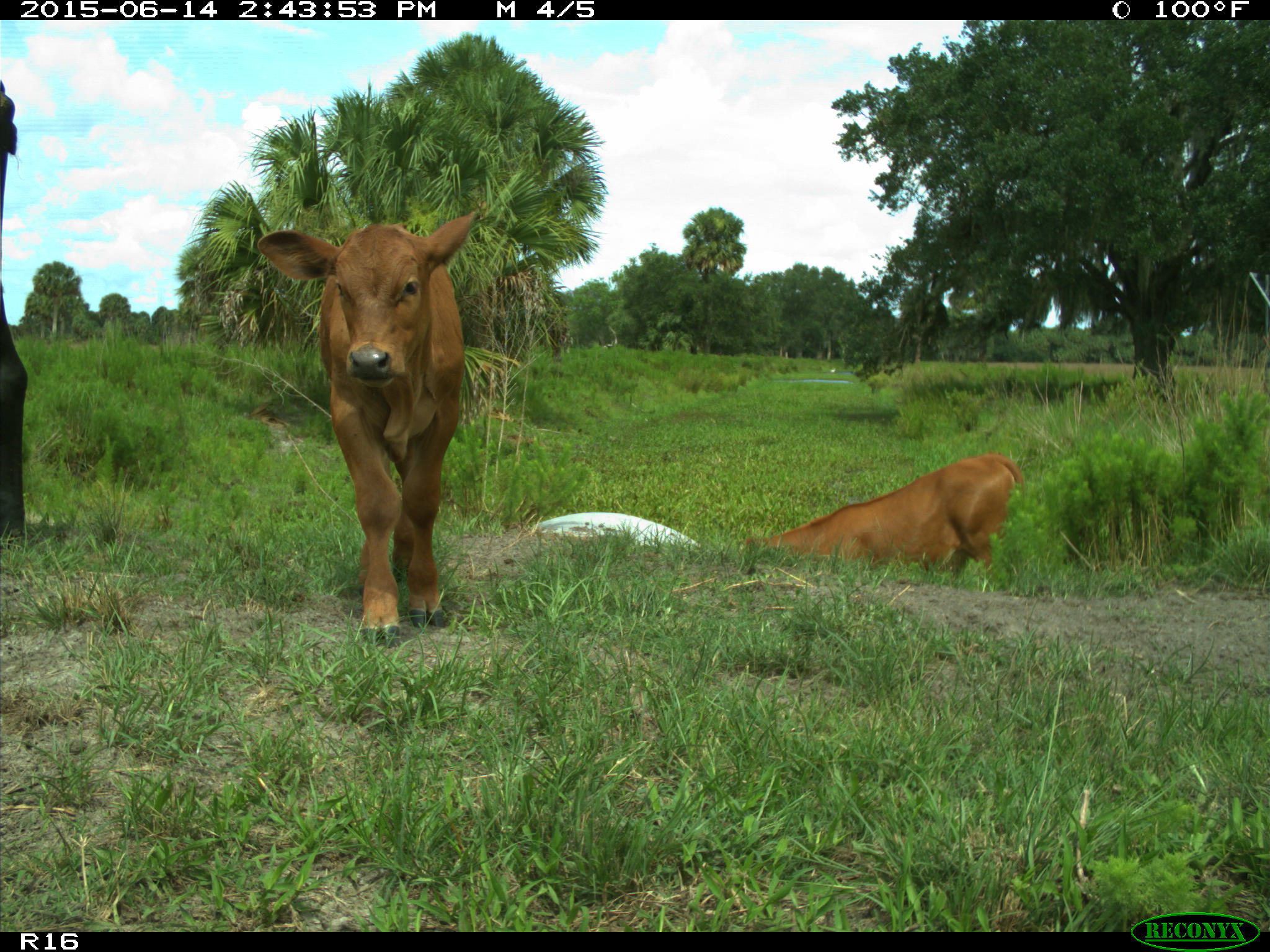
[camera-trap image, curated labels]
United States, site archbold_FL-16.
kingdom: Animalia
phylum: Chordata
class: Mammalia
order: Artiodactyla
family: Bovidae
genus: Bos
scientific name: Bos taurus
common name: domestic cow